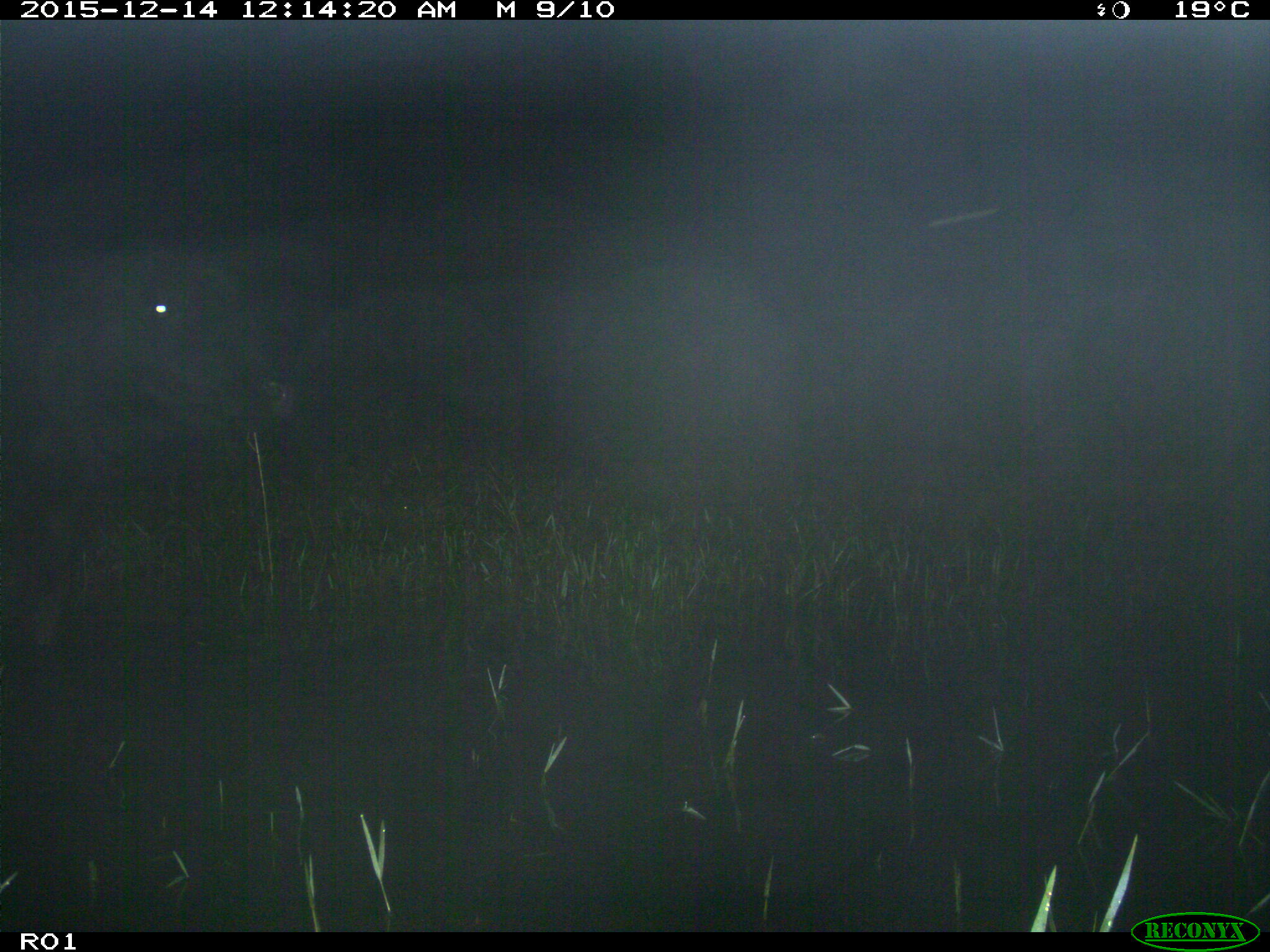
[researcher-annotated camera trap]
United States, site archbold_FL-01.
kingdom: Animalia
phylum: Chordata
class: Mammalia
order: Artiodactyla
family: Bovidae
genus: Bos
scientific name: Bos taurus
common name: domestic cow